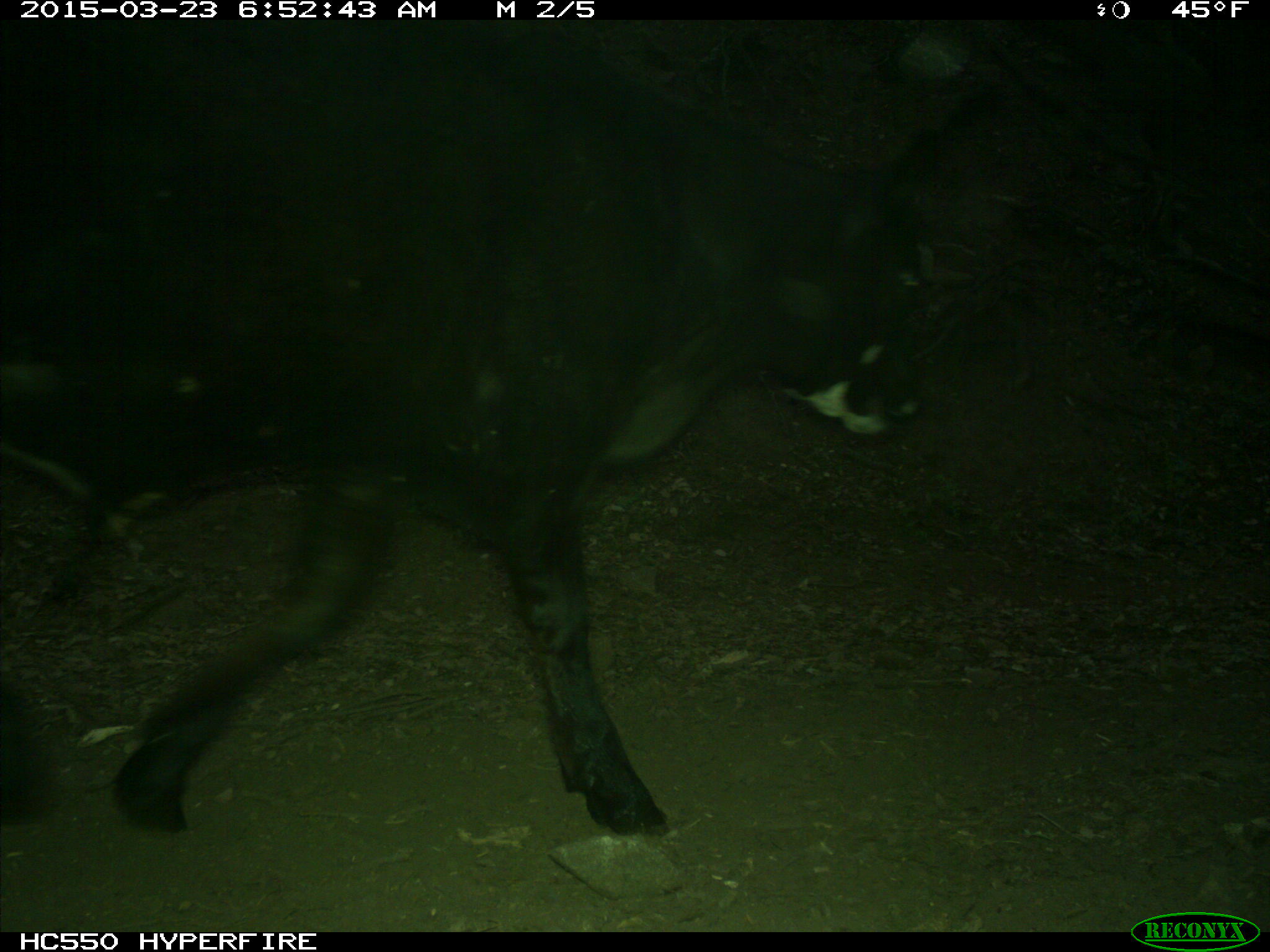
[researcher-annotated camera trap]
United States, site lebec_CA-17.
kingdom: Animalia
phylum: Chordata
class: Mammalia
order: Artiodactyla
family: Bovidae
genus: Bos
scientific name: Bos taurus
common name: domestic cow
Bos taurus (domestic cow).